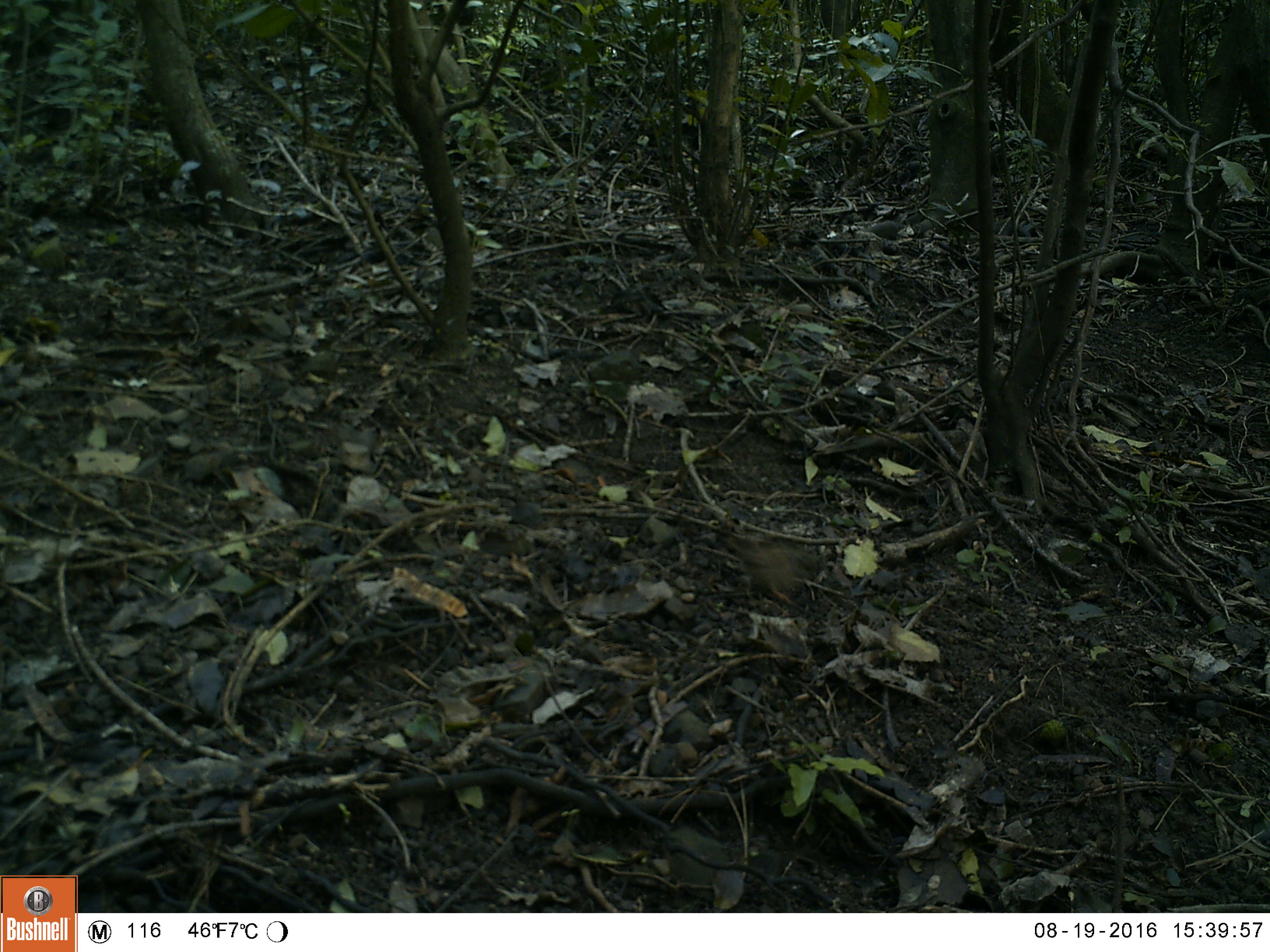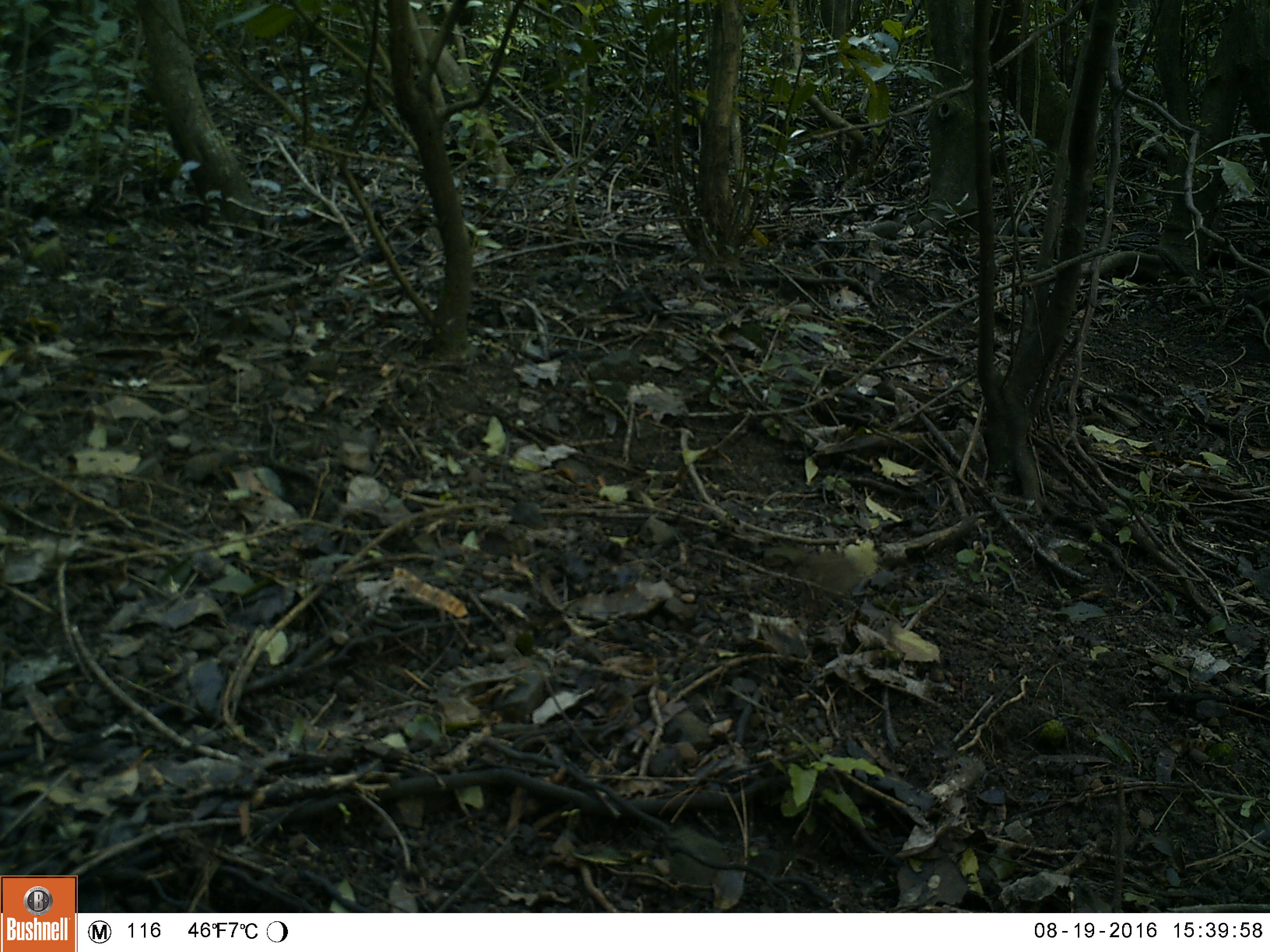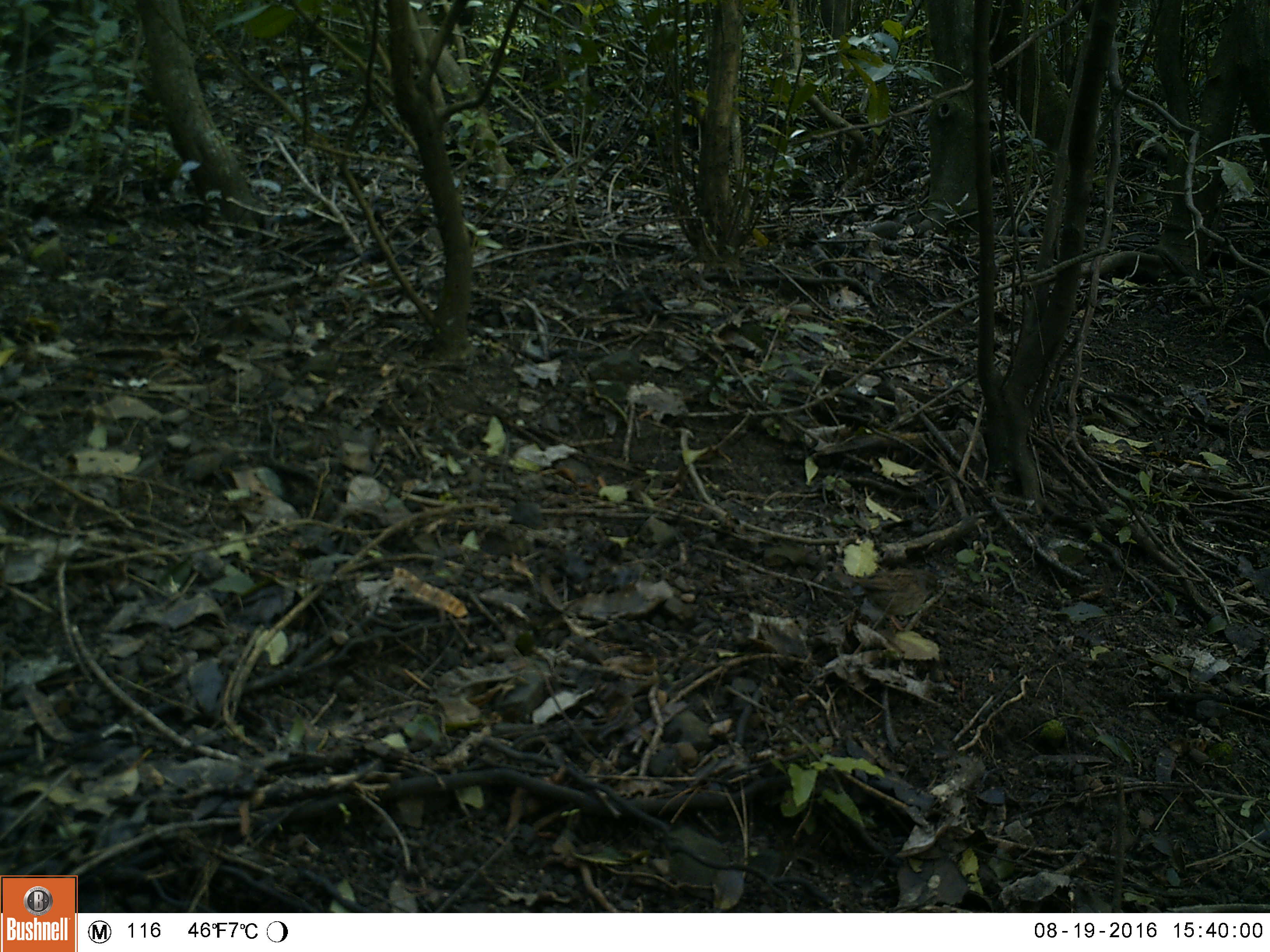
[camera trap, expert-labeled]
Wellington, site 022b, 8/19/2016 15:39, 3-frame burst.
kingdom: Animalia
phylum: Chordata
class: Aves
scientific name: Aves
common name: bird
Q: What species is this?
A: Bird (Aves).